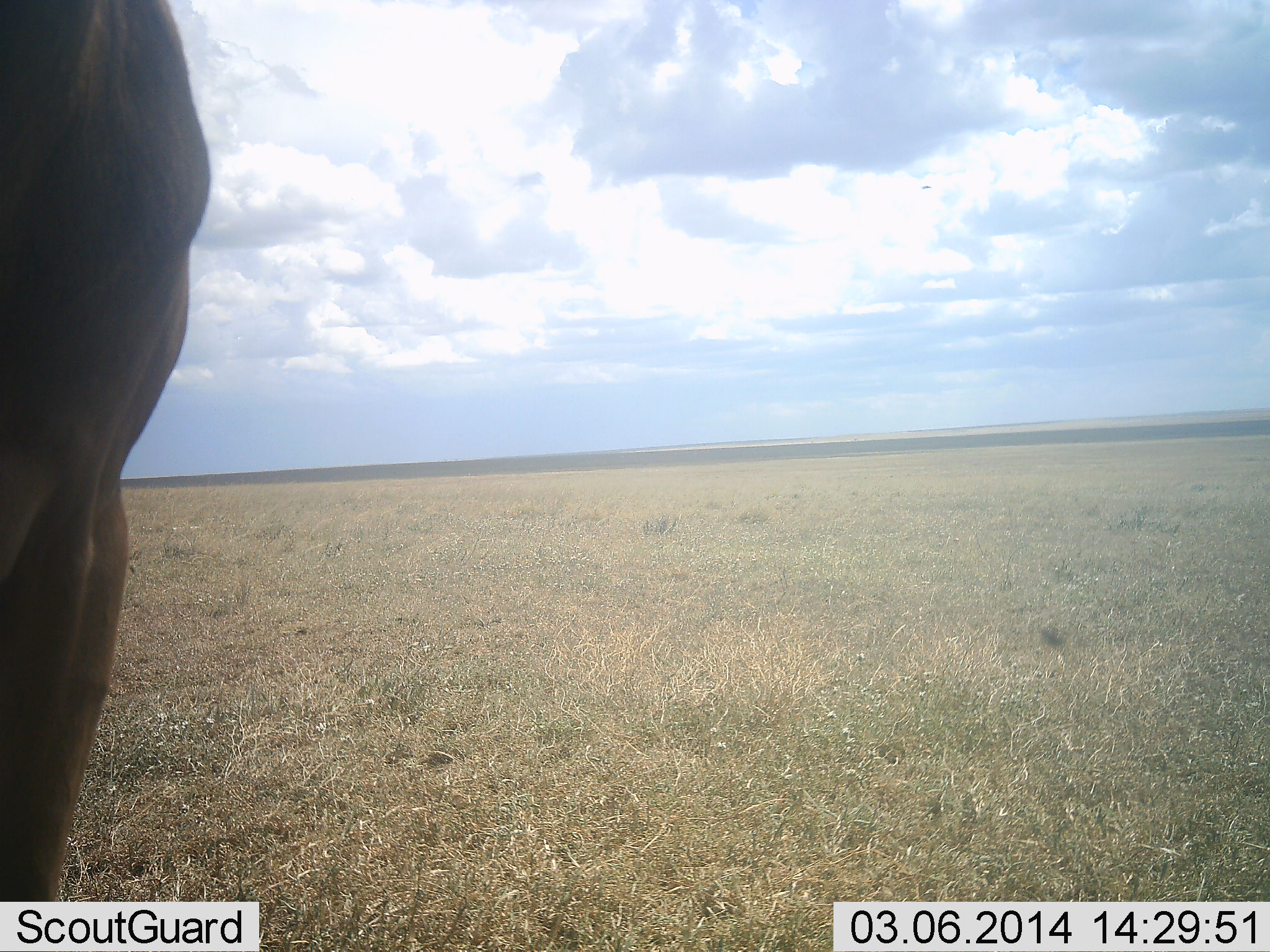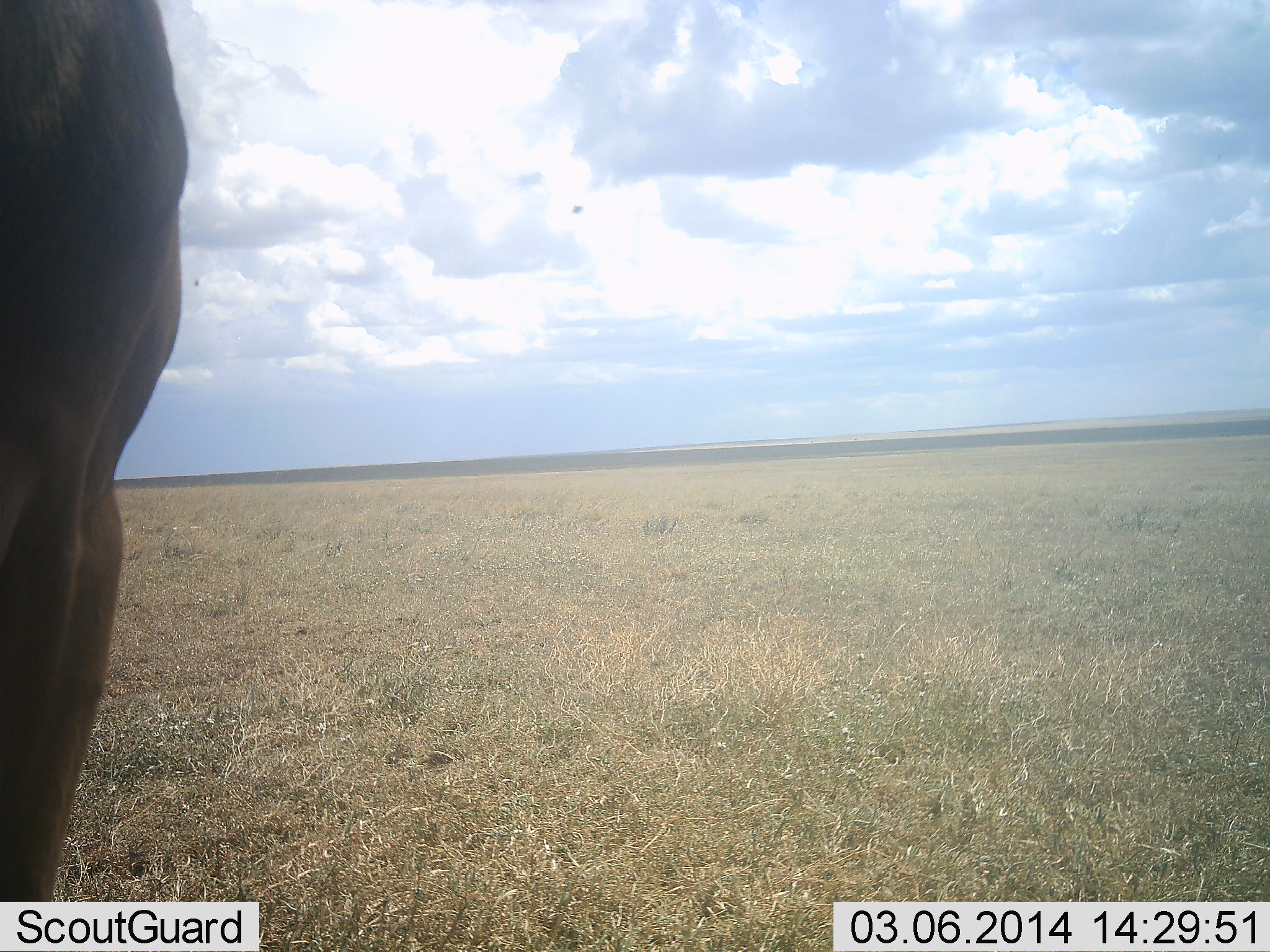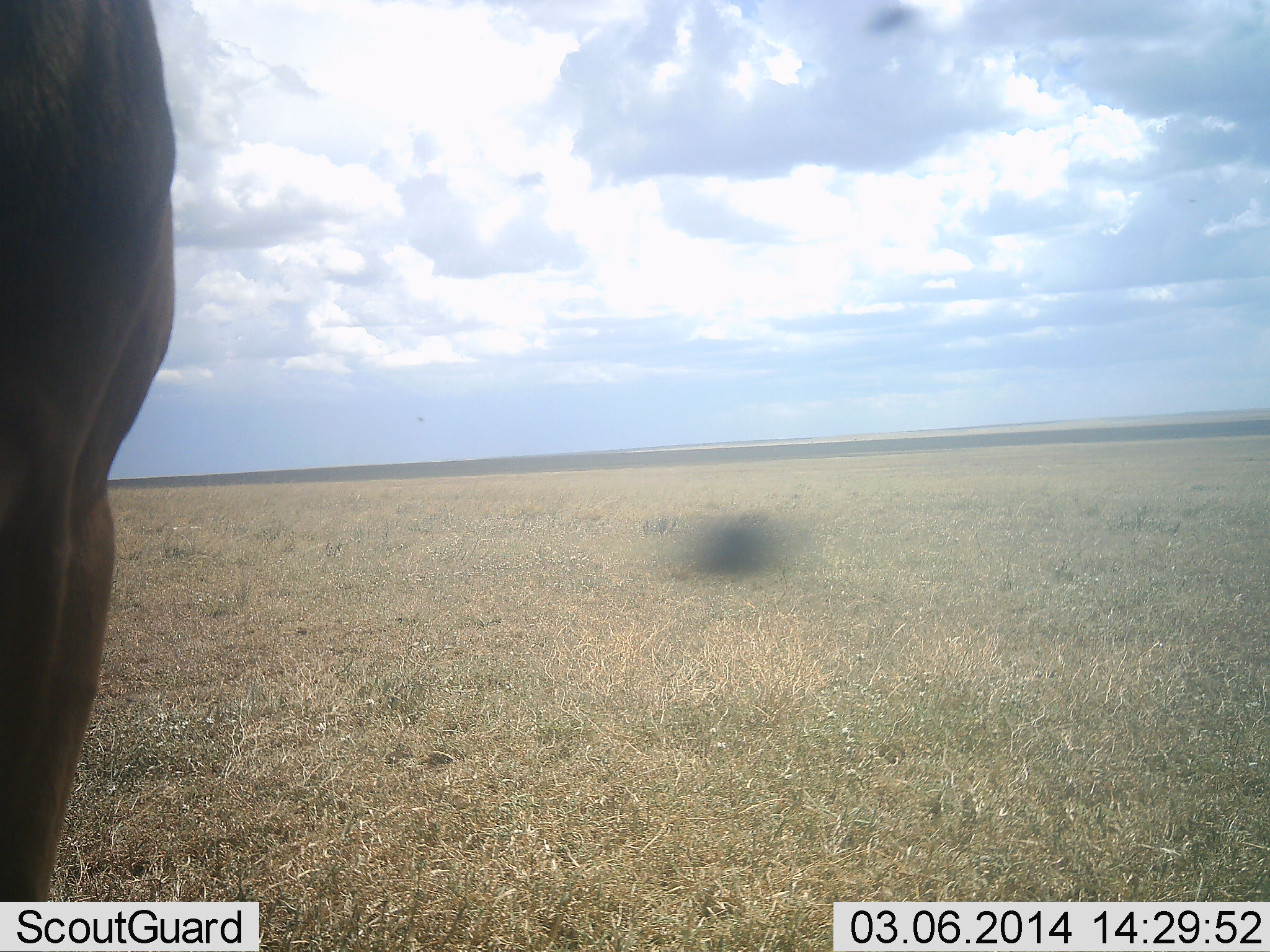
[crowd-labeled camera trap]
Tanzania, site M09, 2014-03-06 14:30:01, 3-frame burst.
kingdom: Animalia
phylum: Chordata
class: Mammalia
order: Artiodactyla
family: Bovidae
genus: Alcelaphus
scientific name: Alcelaphus buselaphus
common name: hartebeest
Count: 1.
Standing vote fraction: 100%.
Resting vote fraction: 0%.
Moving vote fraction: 0%.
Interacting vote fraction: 0%.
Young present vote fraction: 0%.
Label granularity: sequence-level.